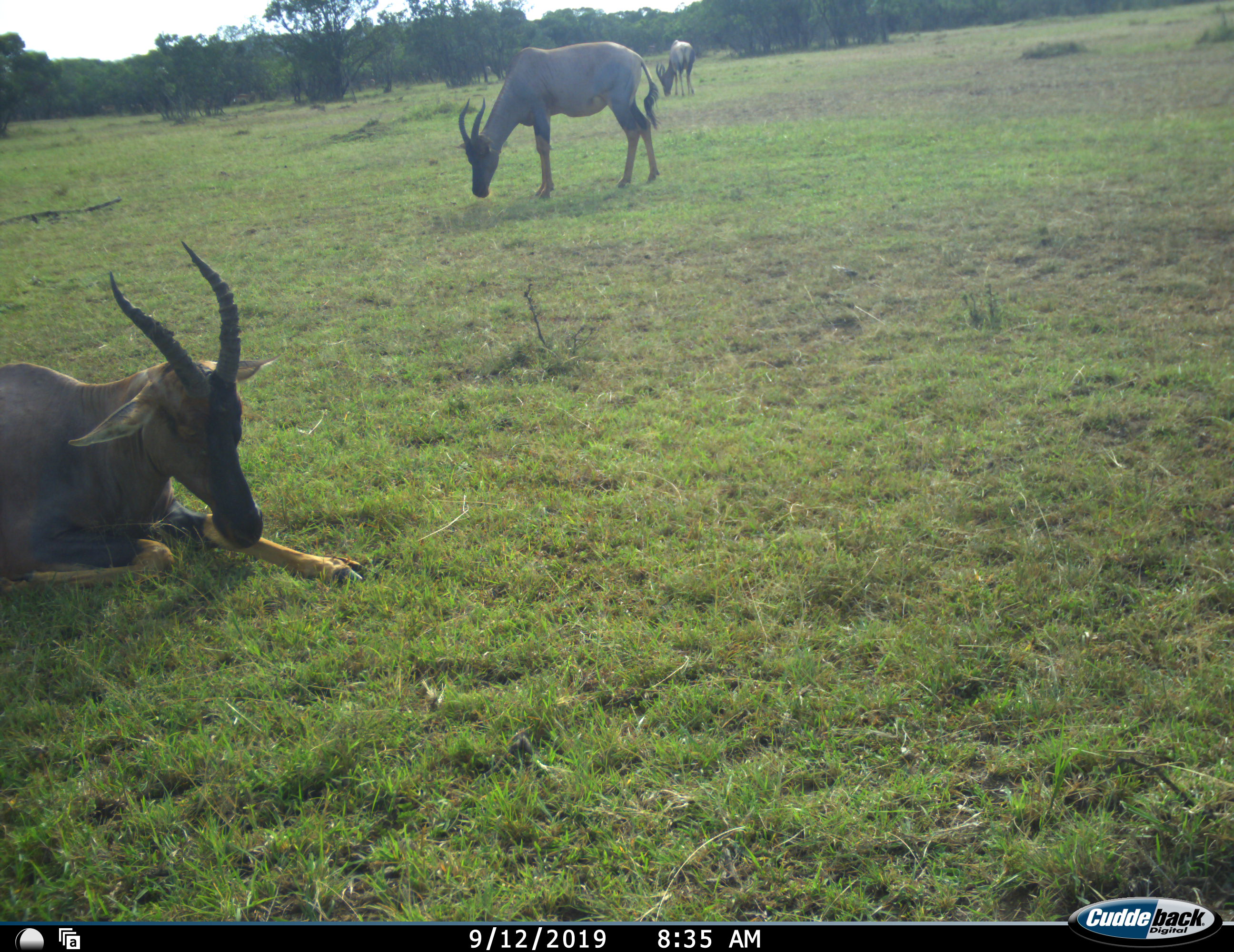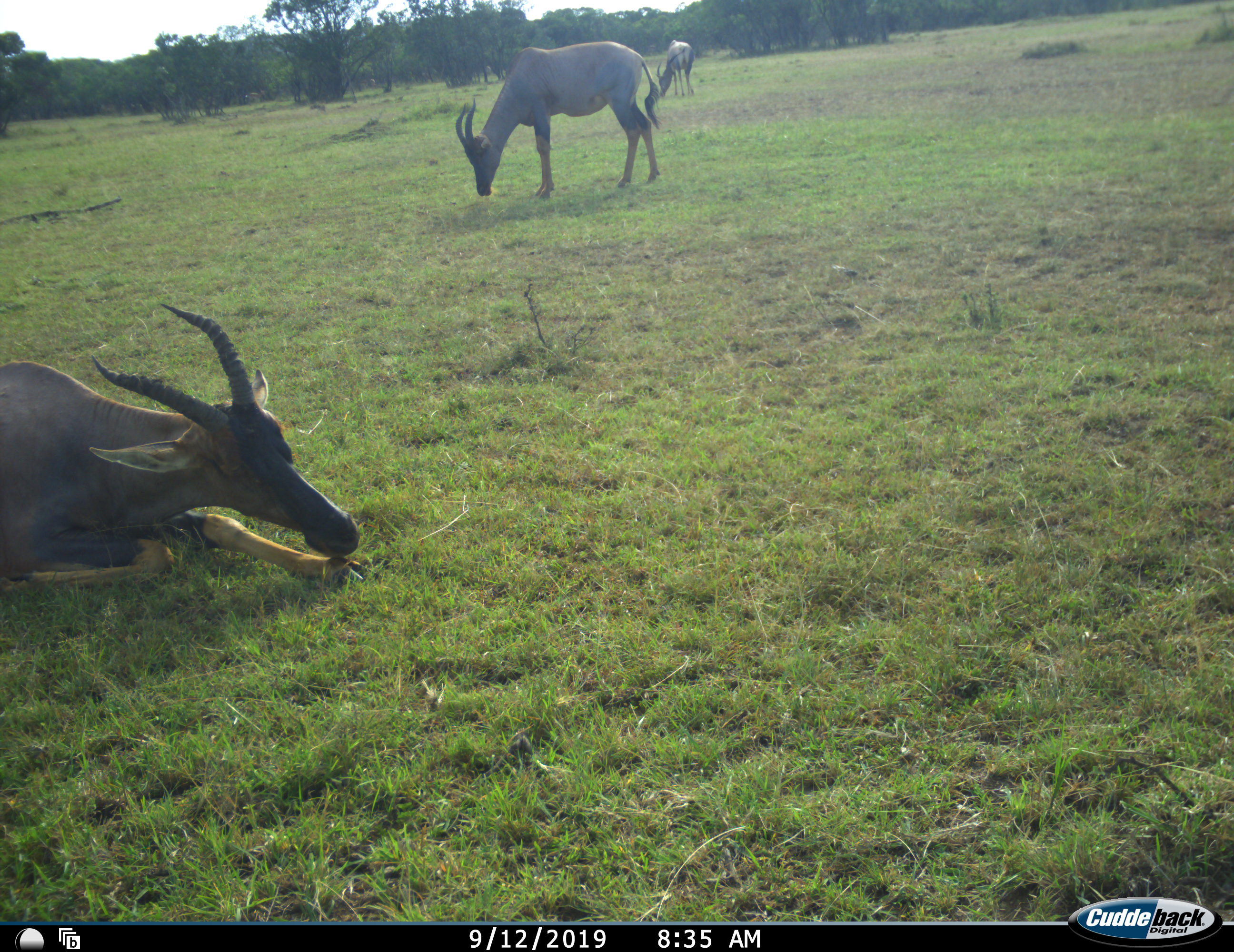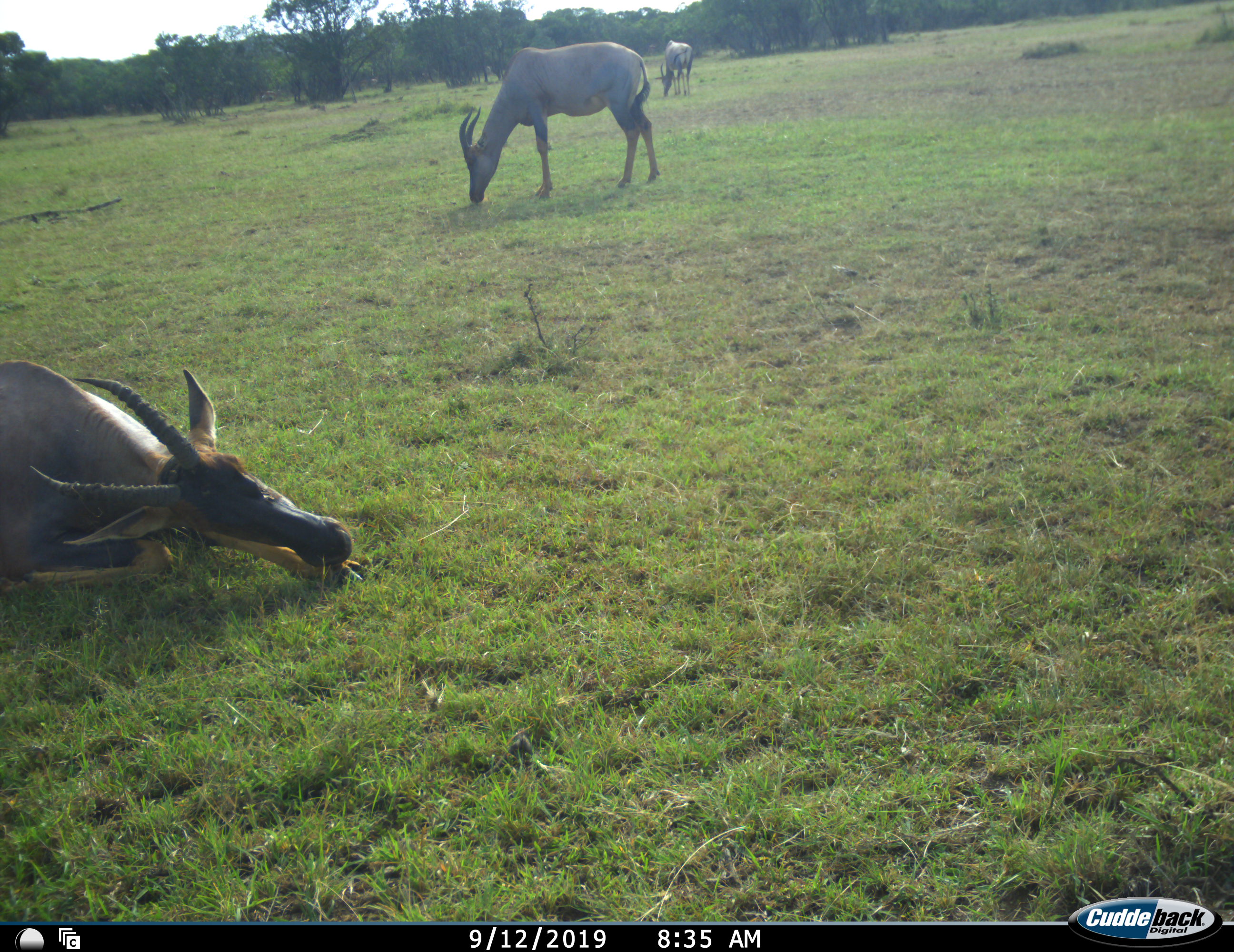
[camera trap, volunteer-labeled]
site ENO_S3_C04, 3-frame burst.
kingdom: Animalia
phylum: Chordata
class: Mammalia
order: Artiodactyla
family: Bovidae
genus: Damaliscus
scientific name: Damaliscus lunatus jimela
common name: topi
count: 3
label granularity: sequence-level